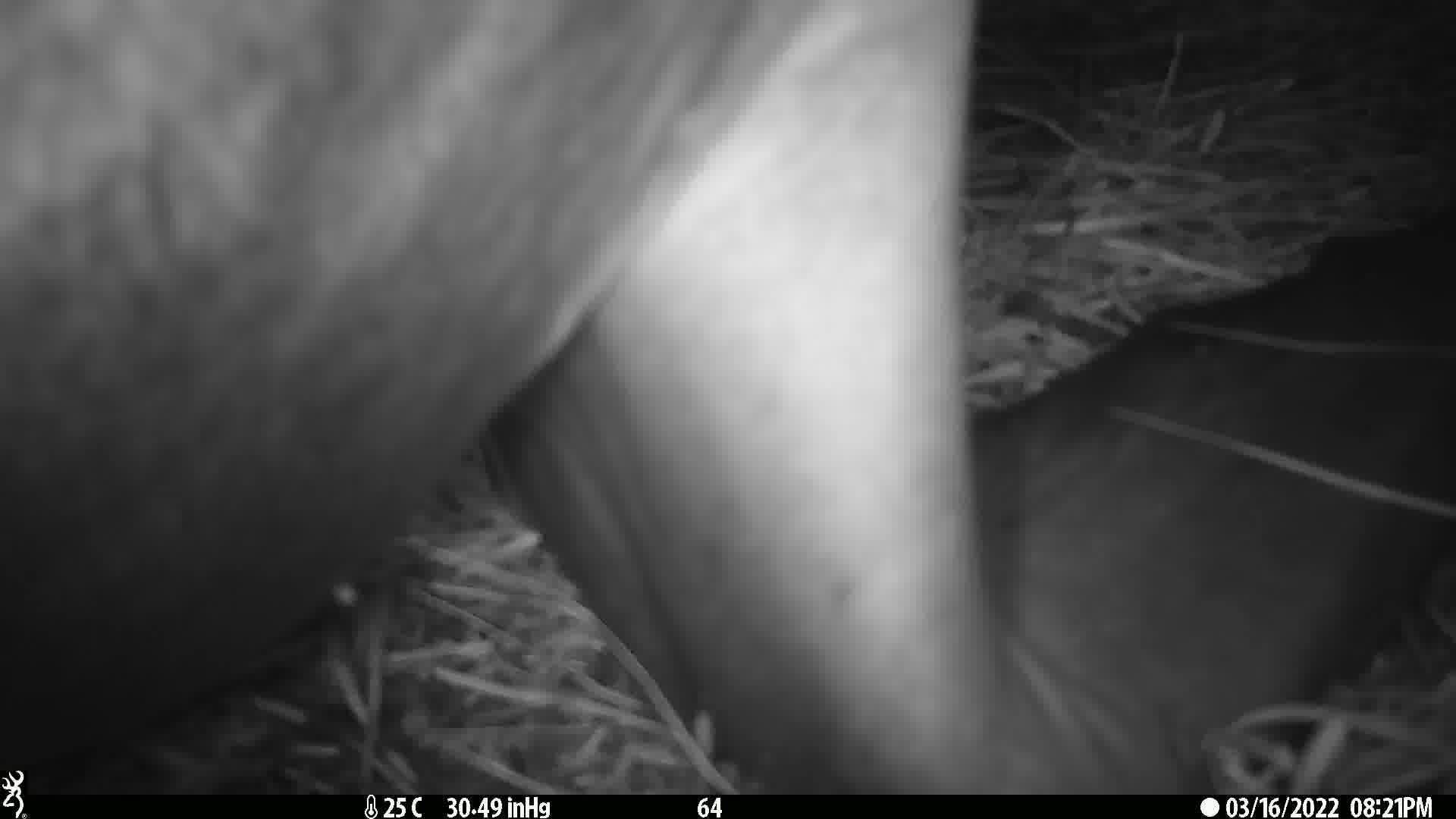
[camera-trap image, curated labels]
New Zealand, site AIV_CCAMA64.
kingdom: Animalia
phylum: Chordata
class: Mammalia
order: Carnivora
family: Otariidae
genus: Phocarctos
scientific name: Phocarctos hookeri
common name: new zealand sea lion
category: sealion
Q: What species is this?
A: Sealion (new zealand sea lion) (Phocarctos hookeri).